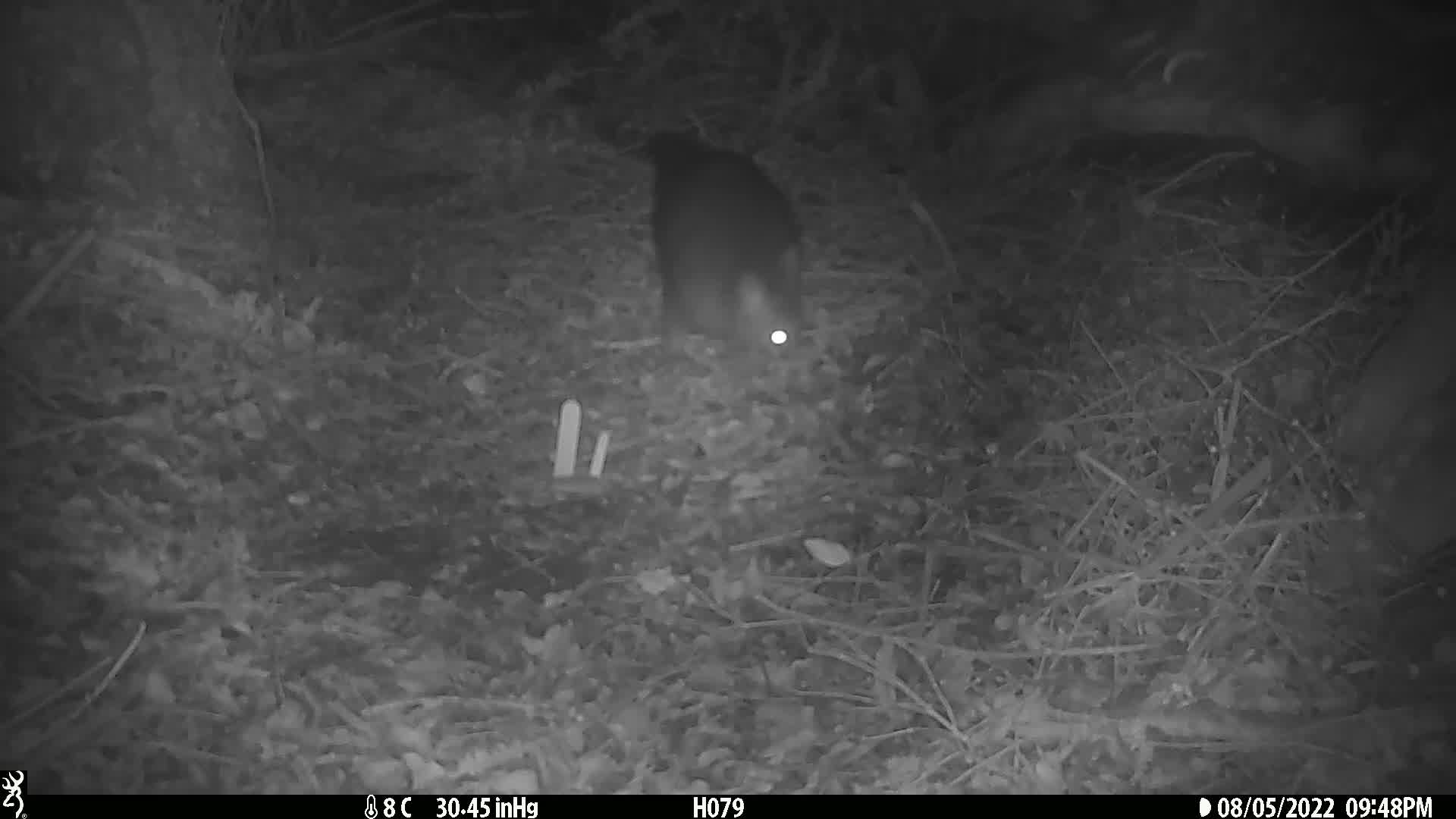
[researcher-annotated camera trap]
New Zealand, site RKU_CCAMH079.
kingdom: Animalia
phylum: Chordata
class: Mammalia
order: Diprotodontia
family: Phalangeridae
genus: Trichosurus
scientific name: Trichosurus vulpecula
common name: common brushtail possum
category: possum